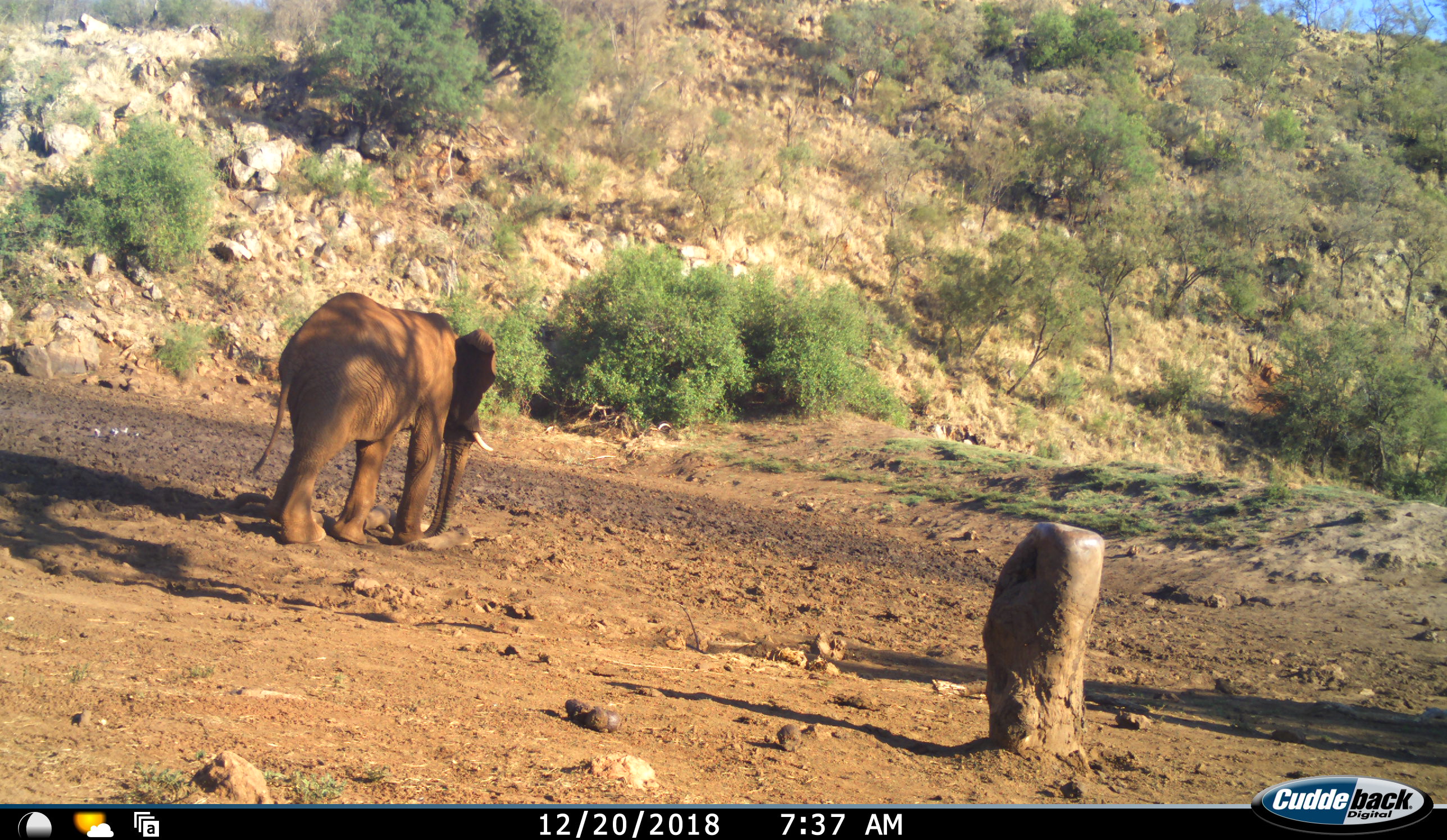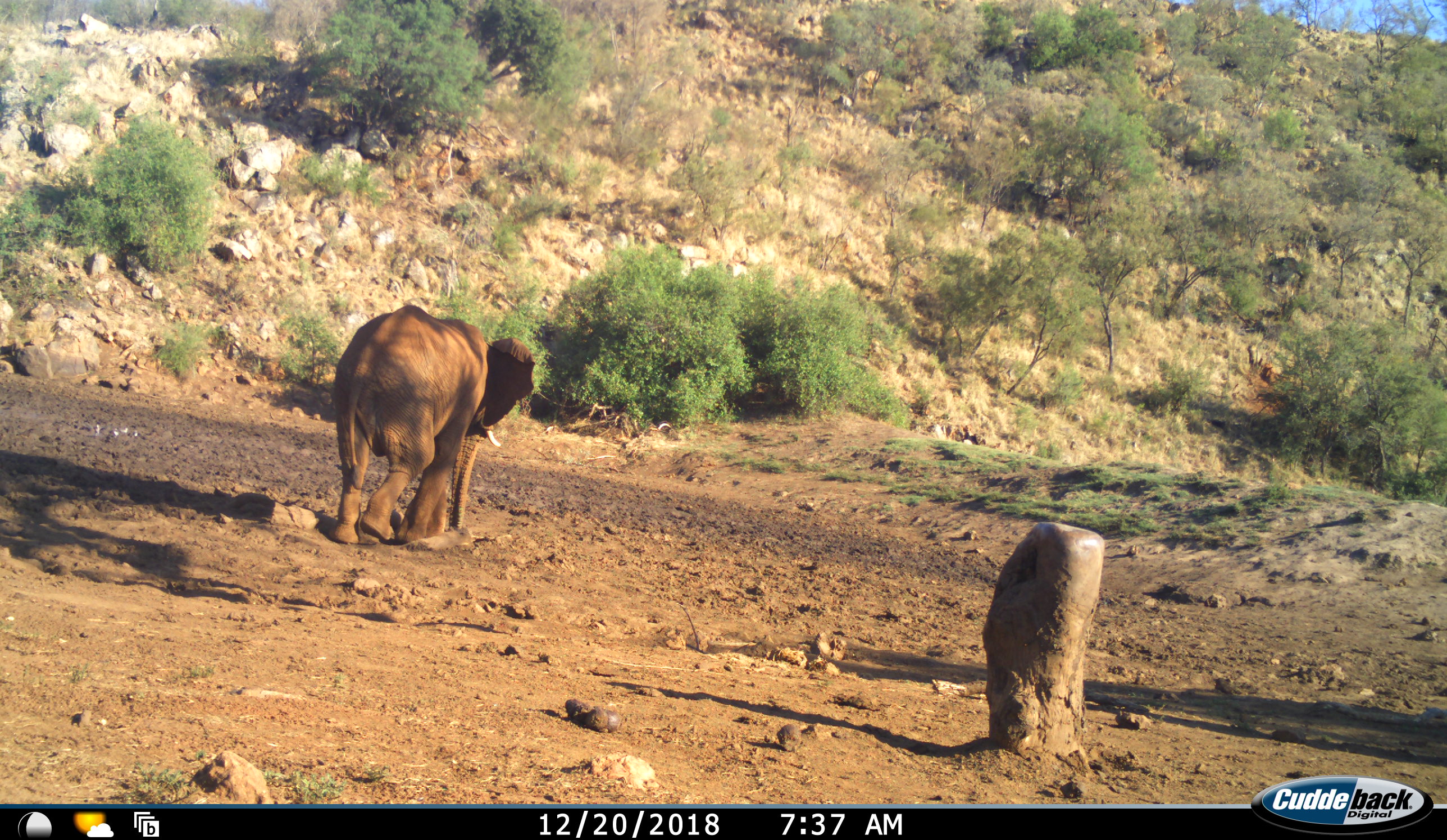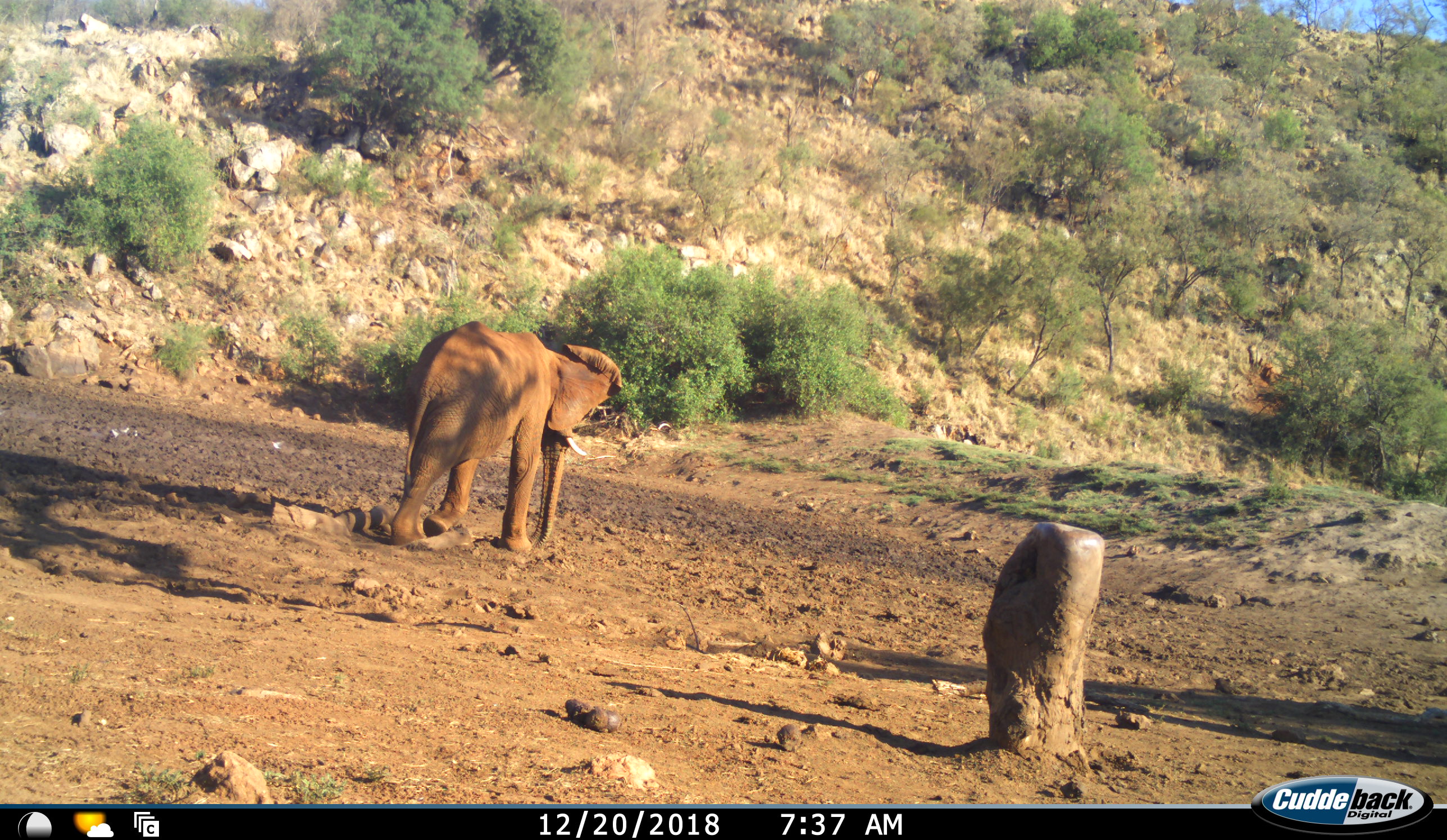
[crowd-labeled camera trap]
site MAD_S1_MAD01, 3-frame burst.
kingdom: Animalia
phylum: Chordata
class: Mammalia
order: Proboscidea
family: Elephantidae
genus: Loxodonta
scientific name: Loxodonta africana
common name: african bush elephant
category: elephant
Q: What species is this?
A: Elephant (african bush elephant) (Loxodonta africana).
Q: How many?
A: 1.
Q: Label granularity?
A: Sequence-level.